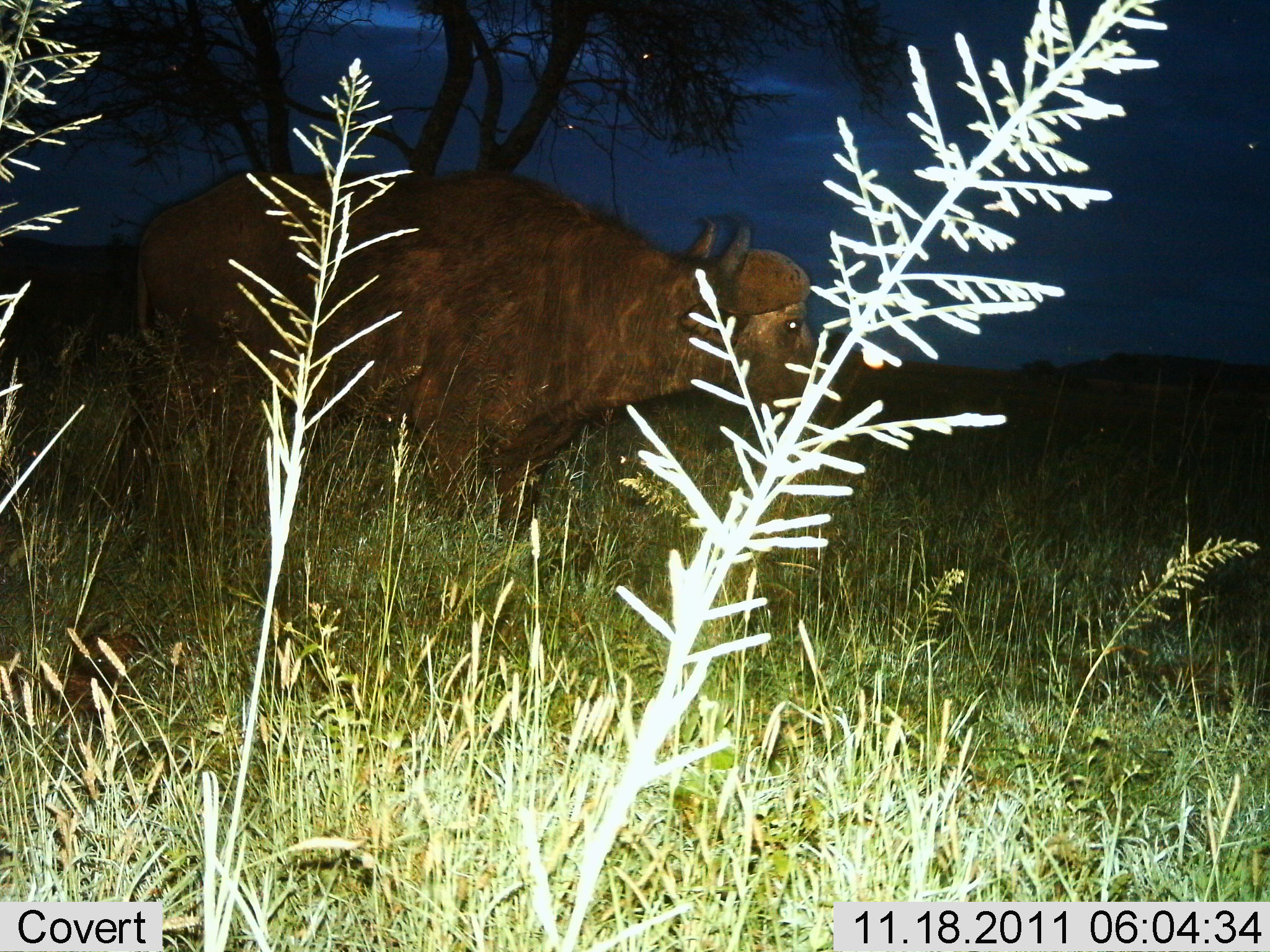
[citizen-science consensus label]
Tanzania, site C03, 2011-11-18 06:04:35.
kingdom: Animalia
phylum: Chordata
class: Mammalia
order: Artiodactyla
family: Bovidae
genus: Syncerus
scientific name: Syncerus caffer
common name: cape buffalo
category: buffalo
Buffalo (cape buffalo) (Syncerus caffer), count 1. Behavior (volunteer vote fractions): standing 100%, resting 0%, moving 0%, interacting 0%. Young present (vote fraction): 0%. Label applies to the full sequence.